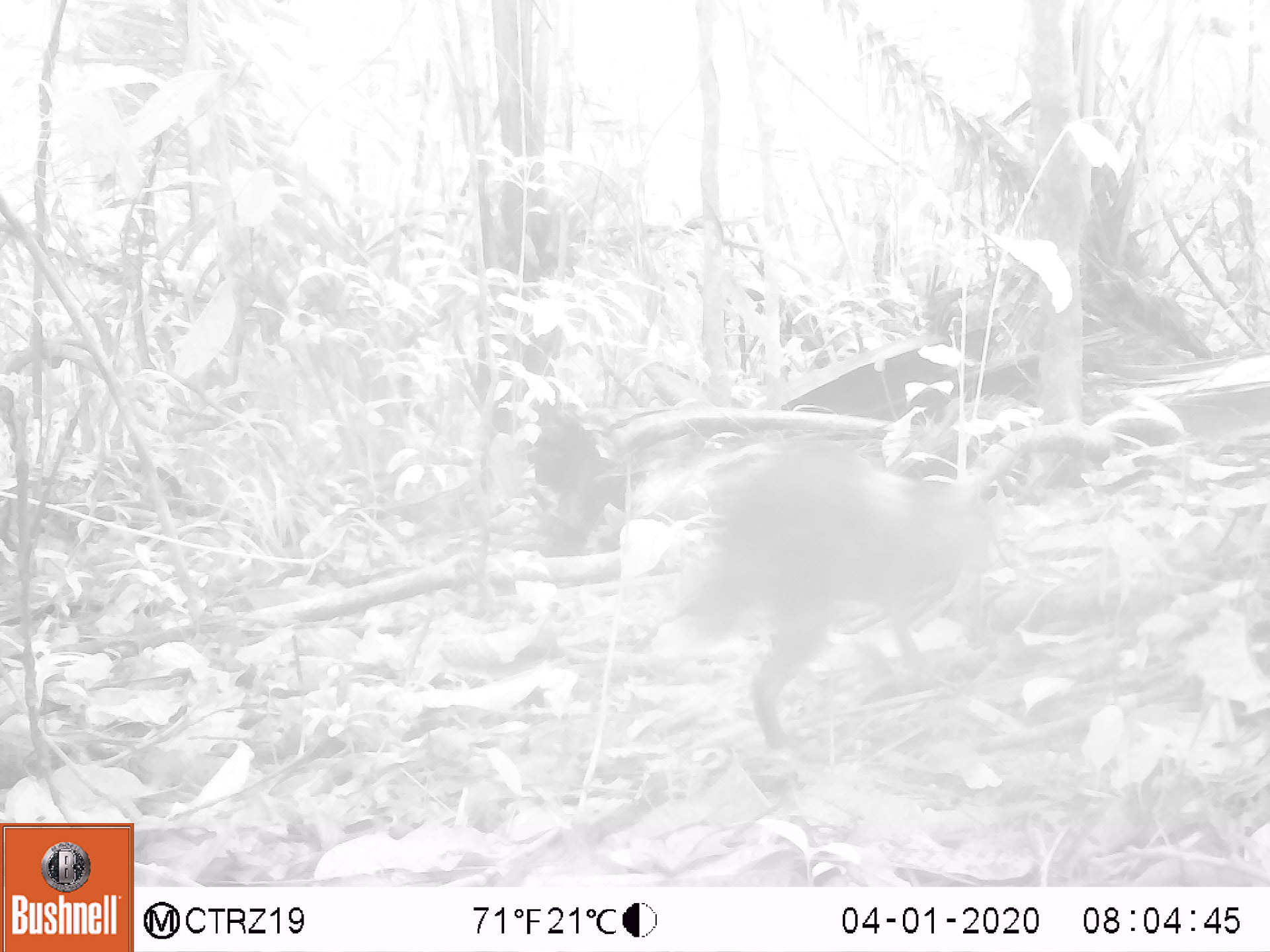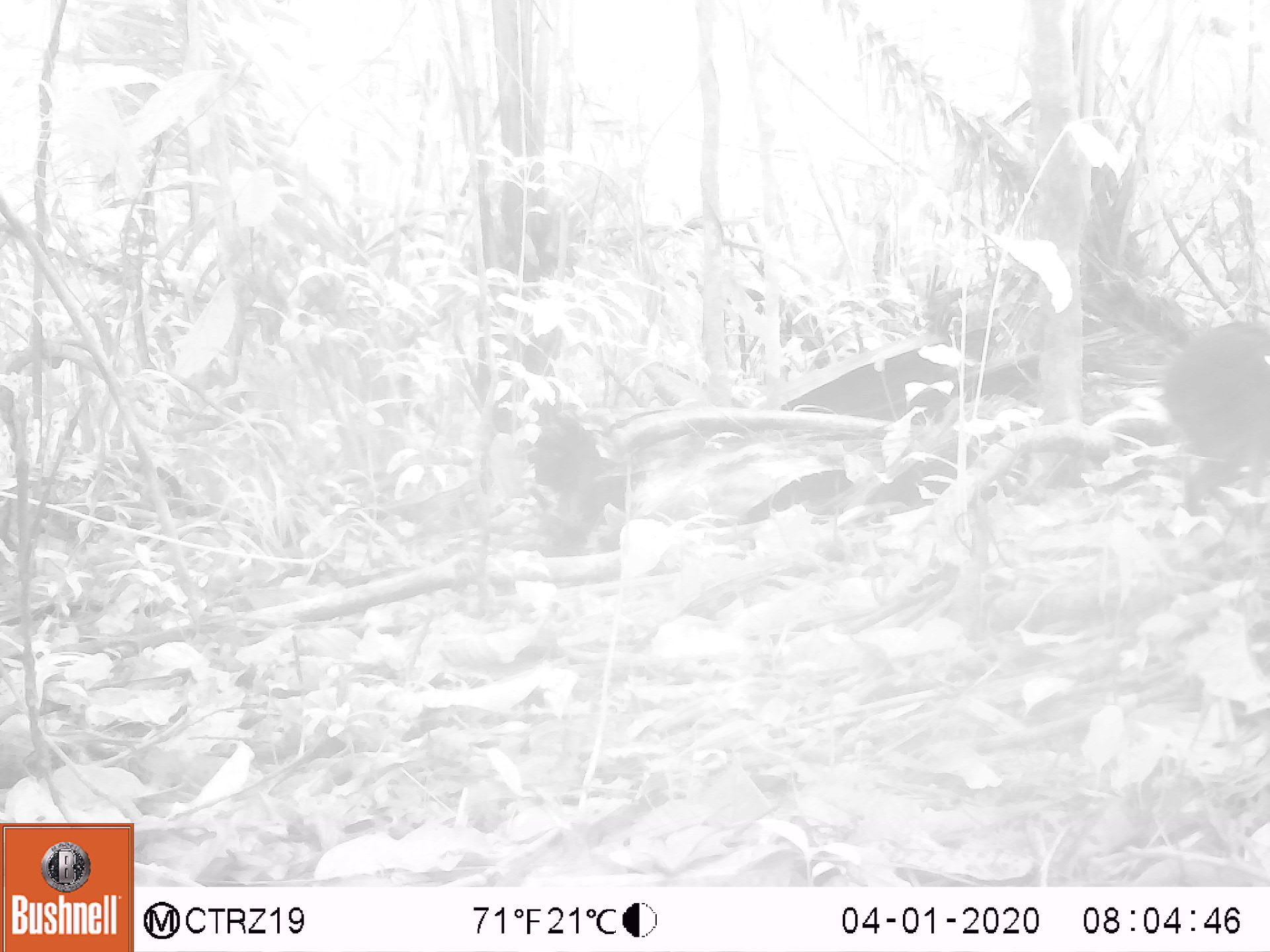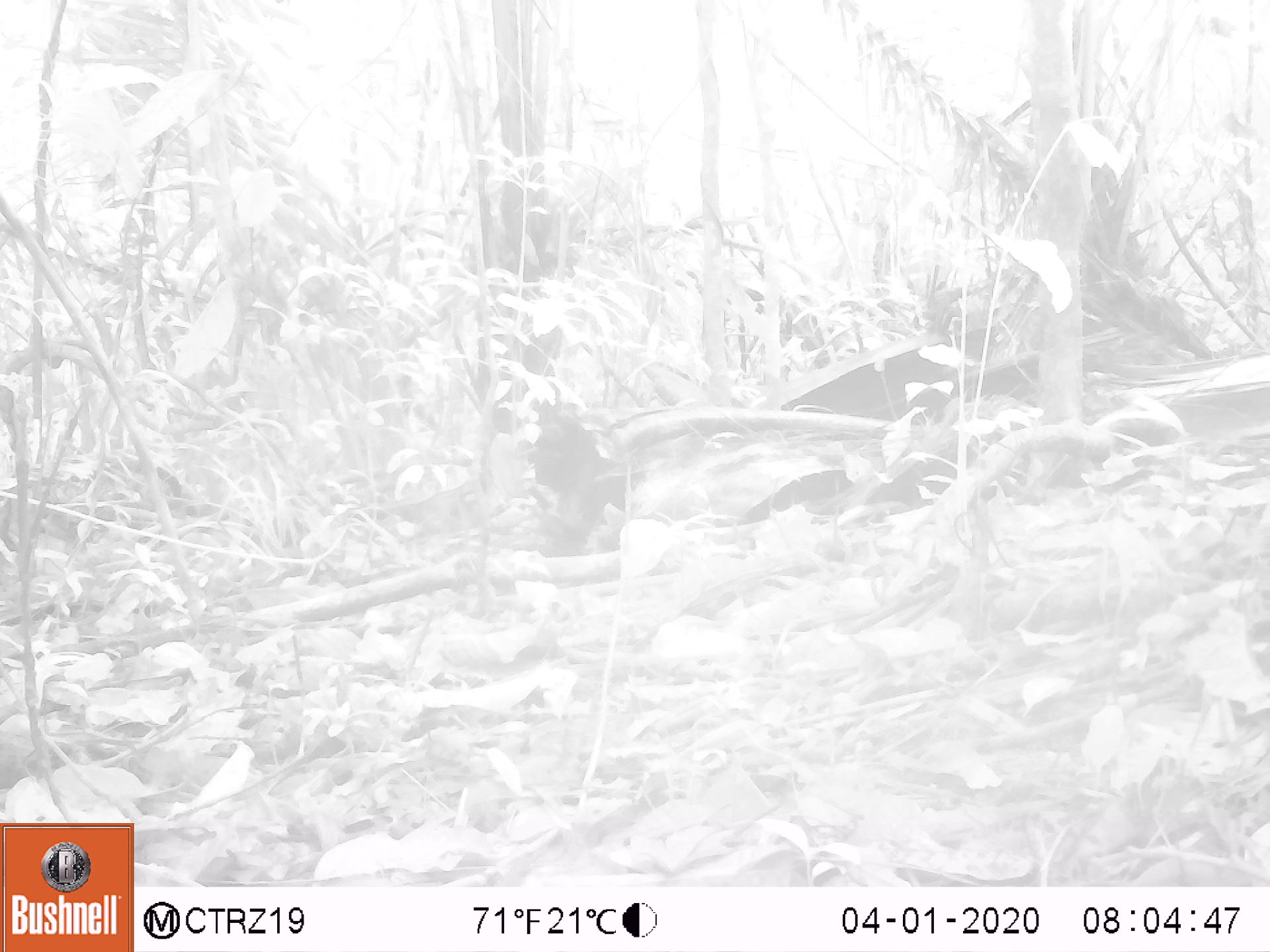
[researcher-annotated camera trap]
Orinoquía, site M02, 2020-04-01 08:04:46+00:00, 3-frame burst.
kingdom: Animalia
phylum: Chordata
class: Mammalia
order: Rodentia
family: Dasyproctidae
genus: Dasyprocta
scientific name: Dasyprocta fuliginosa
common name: black agouti